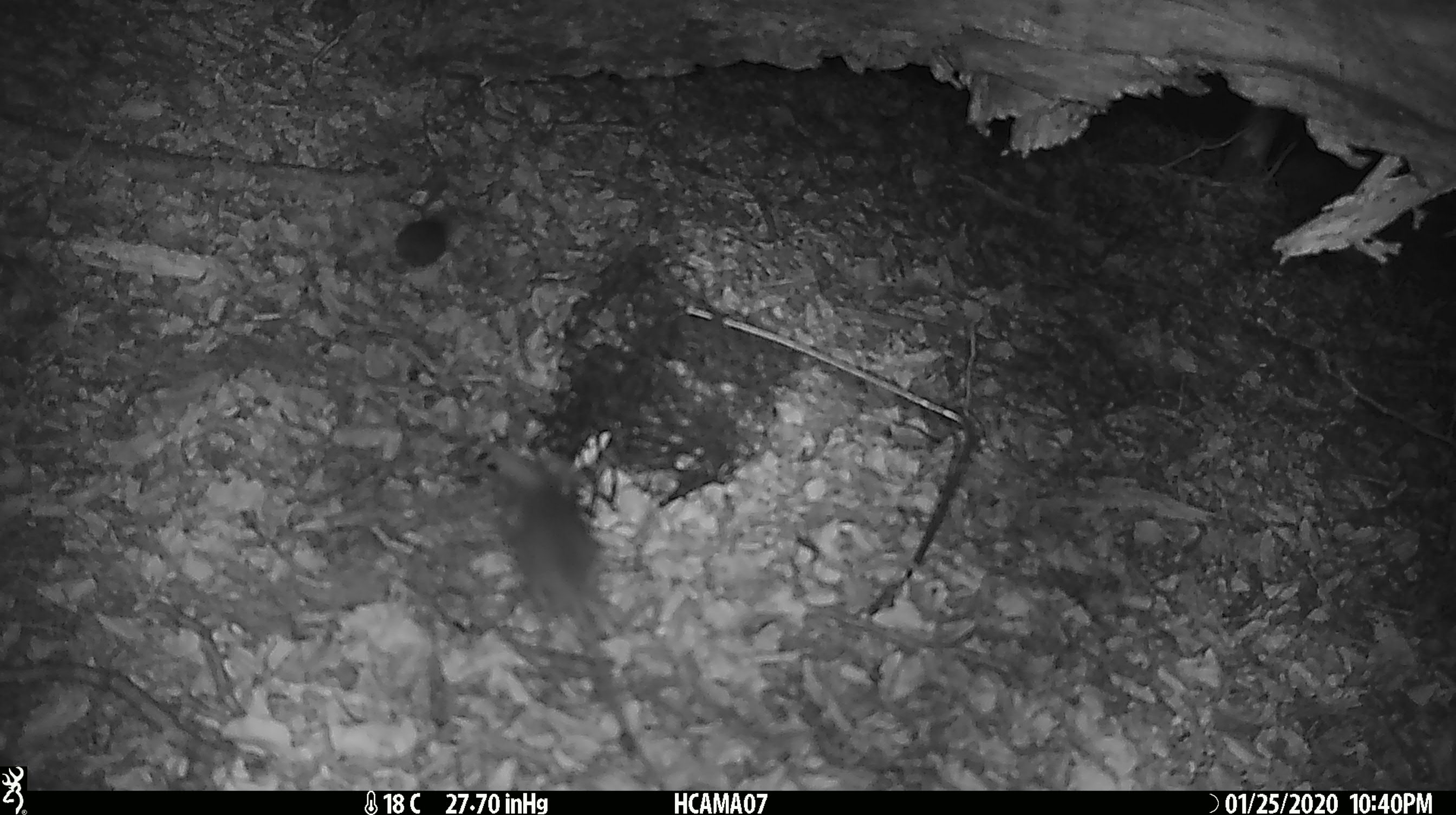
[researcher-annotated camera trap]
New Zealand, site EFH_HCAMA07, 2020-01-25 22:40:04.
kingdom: Animalia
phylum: Chordata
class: Mammalia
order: Rodentia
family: Muridae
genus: Mus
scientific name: Mus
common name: mouse